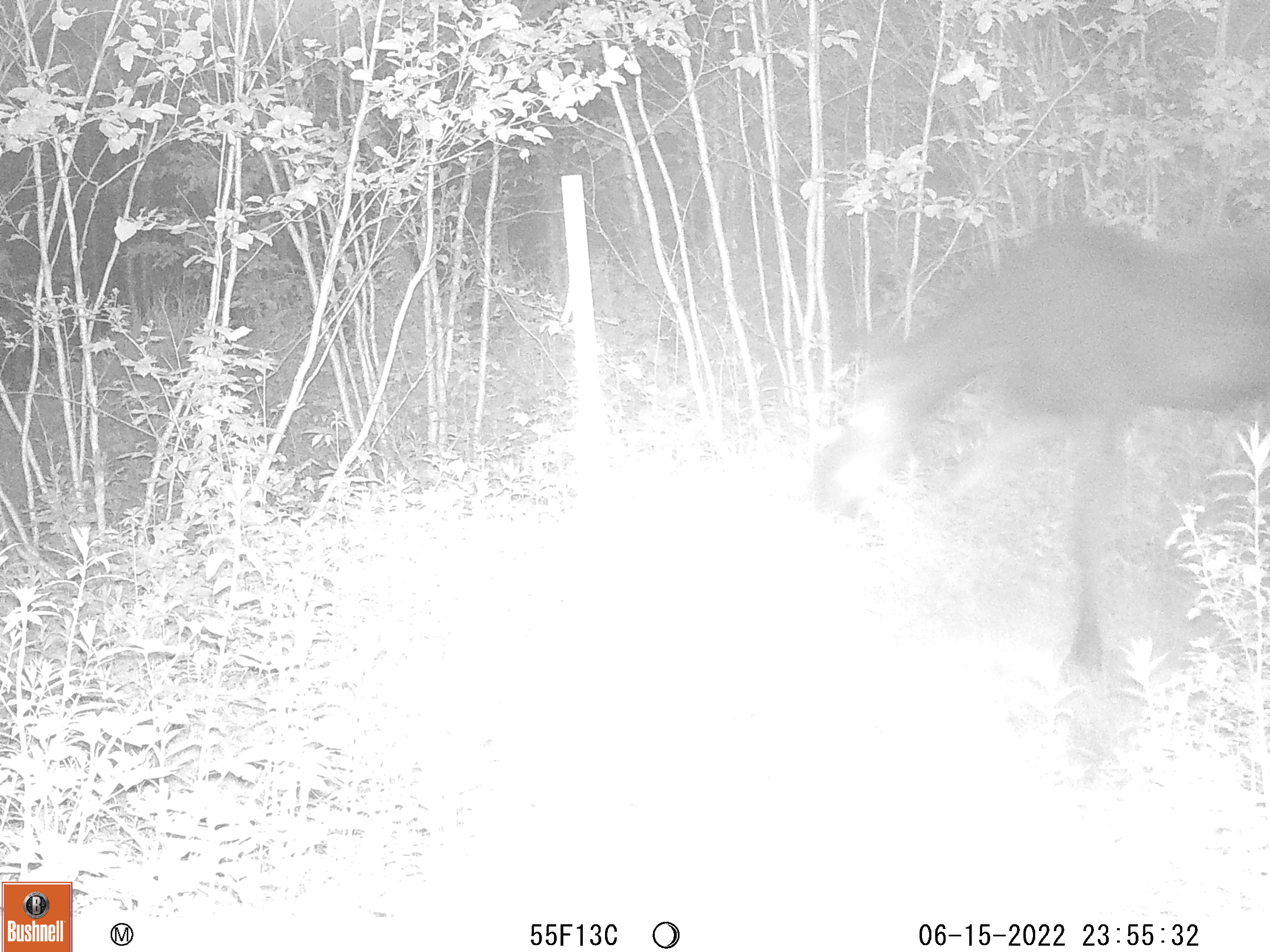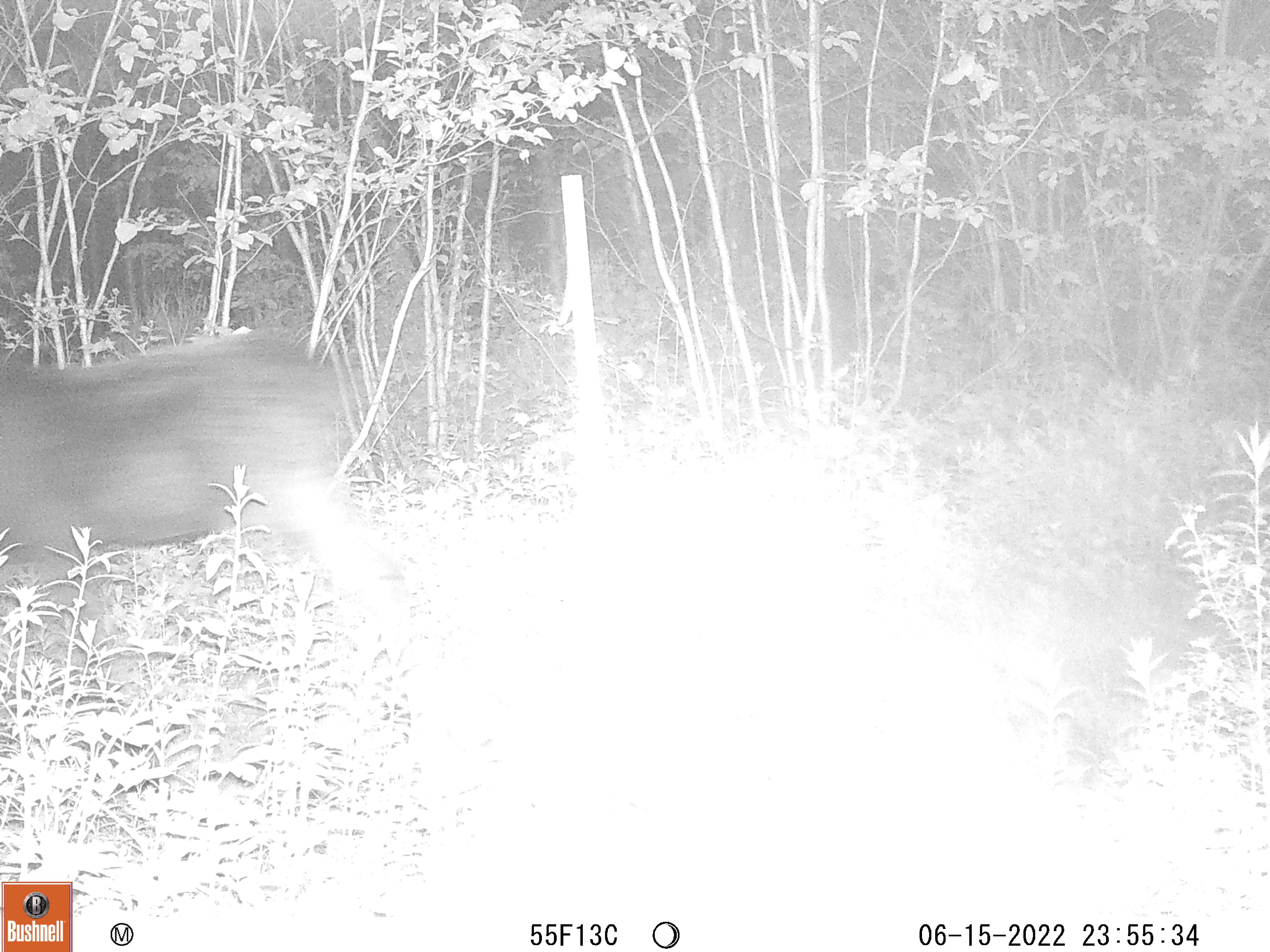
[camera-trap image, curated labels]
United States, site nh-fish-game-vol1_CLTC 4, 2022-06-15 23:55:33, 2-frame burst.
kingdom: Animalia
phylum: Chordata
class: Mammalia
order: Artiodactyla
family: Cervidae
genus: Alces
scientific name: Alces alces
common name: moose